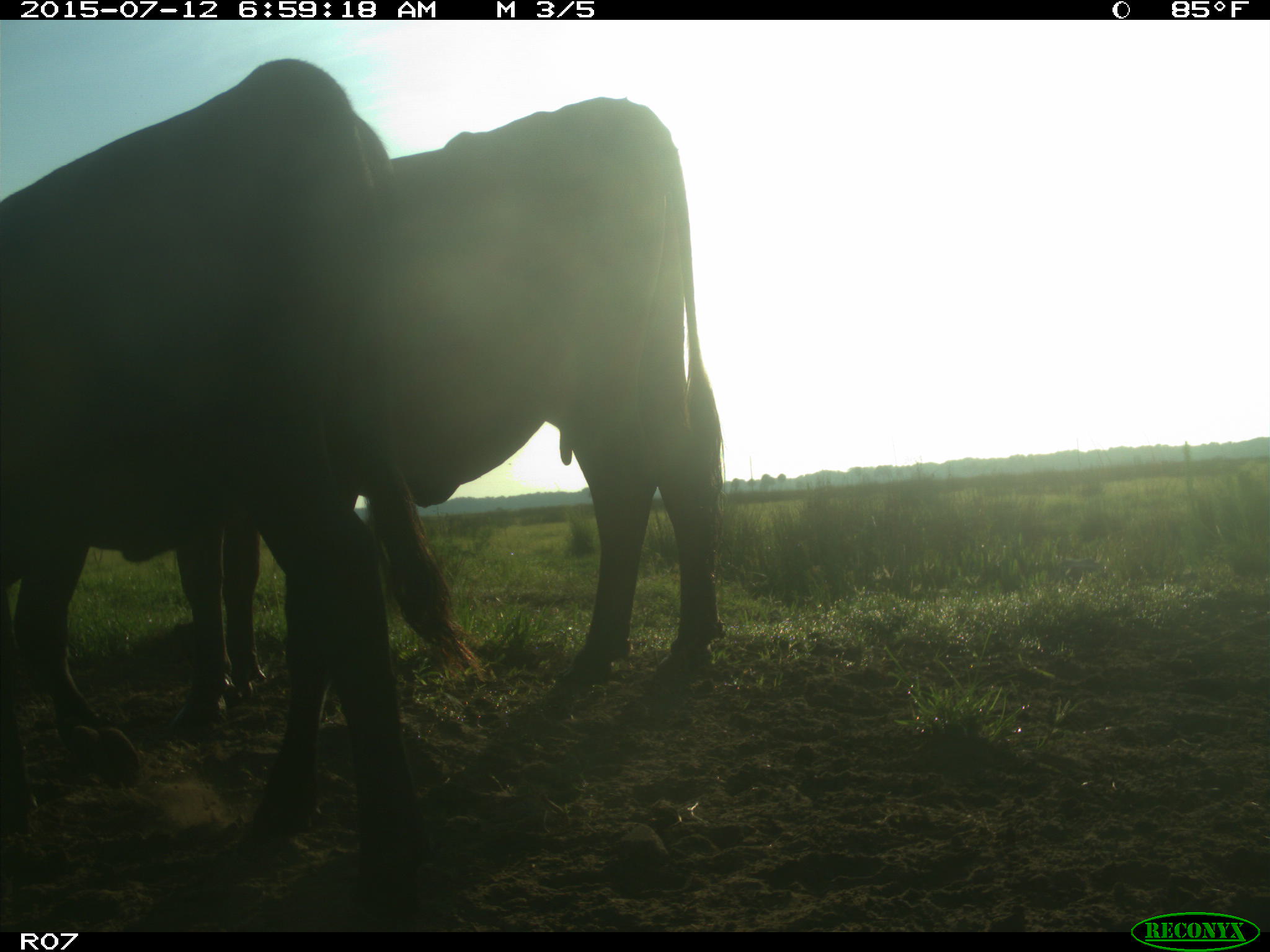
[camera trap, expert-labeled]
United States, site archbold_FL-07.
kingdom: Animalia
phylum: Chordata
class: Mammalia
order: Artiodactyla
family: Bovidae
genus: Bos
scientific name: Bos taurus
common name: domestic cow